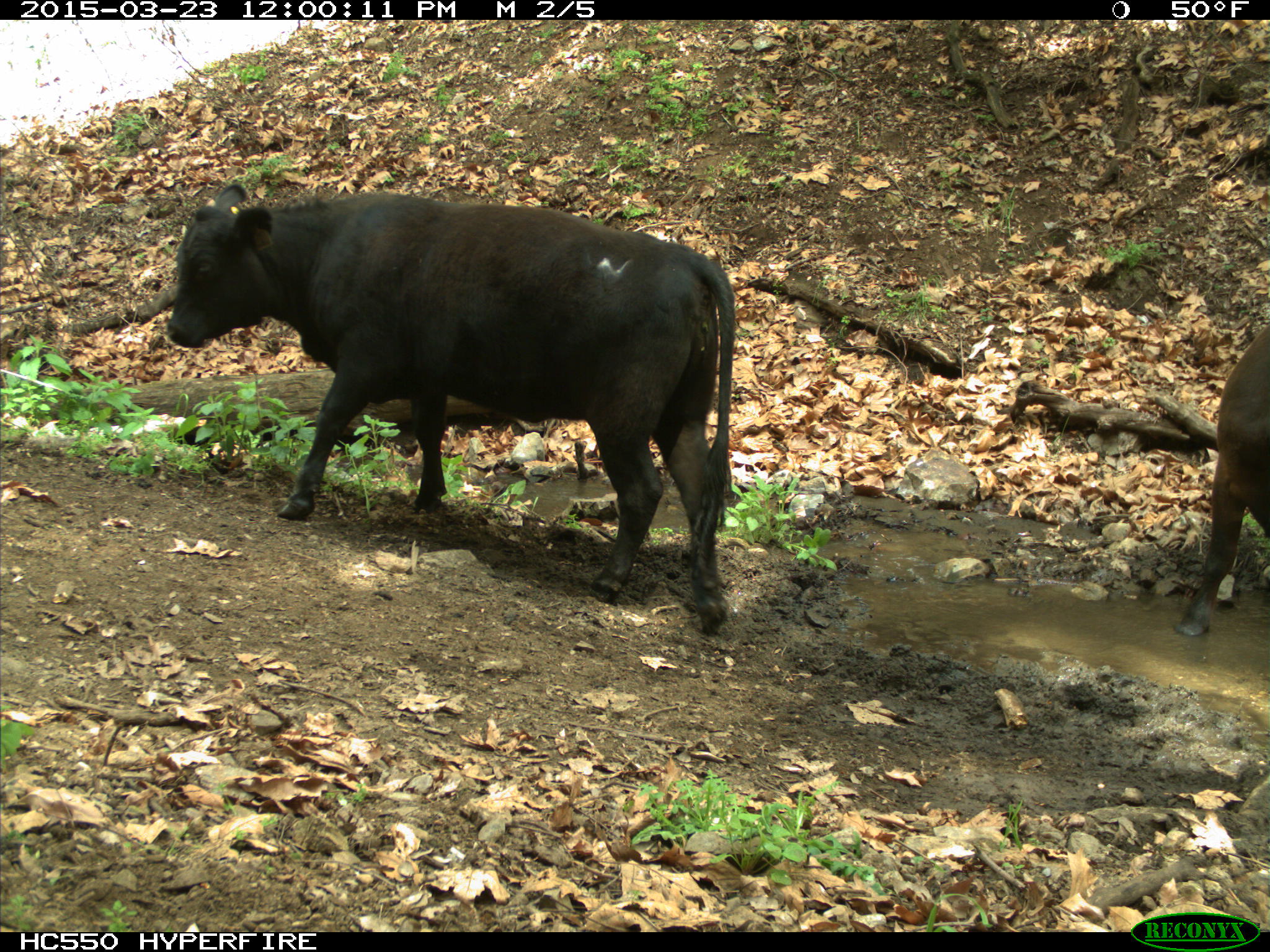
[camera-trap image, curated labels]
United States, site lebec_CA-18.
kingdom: Animalia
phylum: Chordata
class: Mammalia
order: Artiodactyla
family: Bovidae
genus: Bos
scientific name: Bos taurus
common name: domestic cow